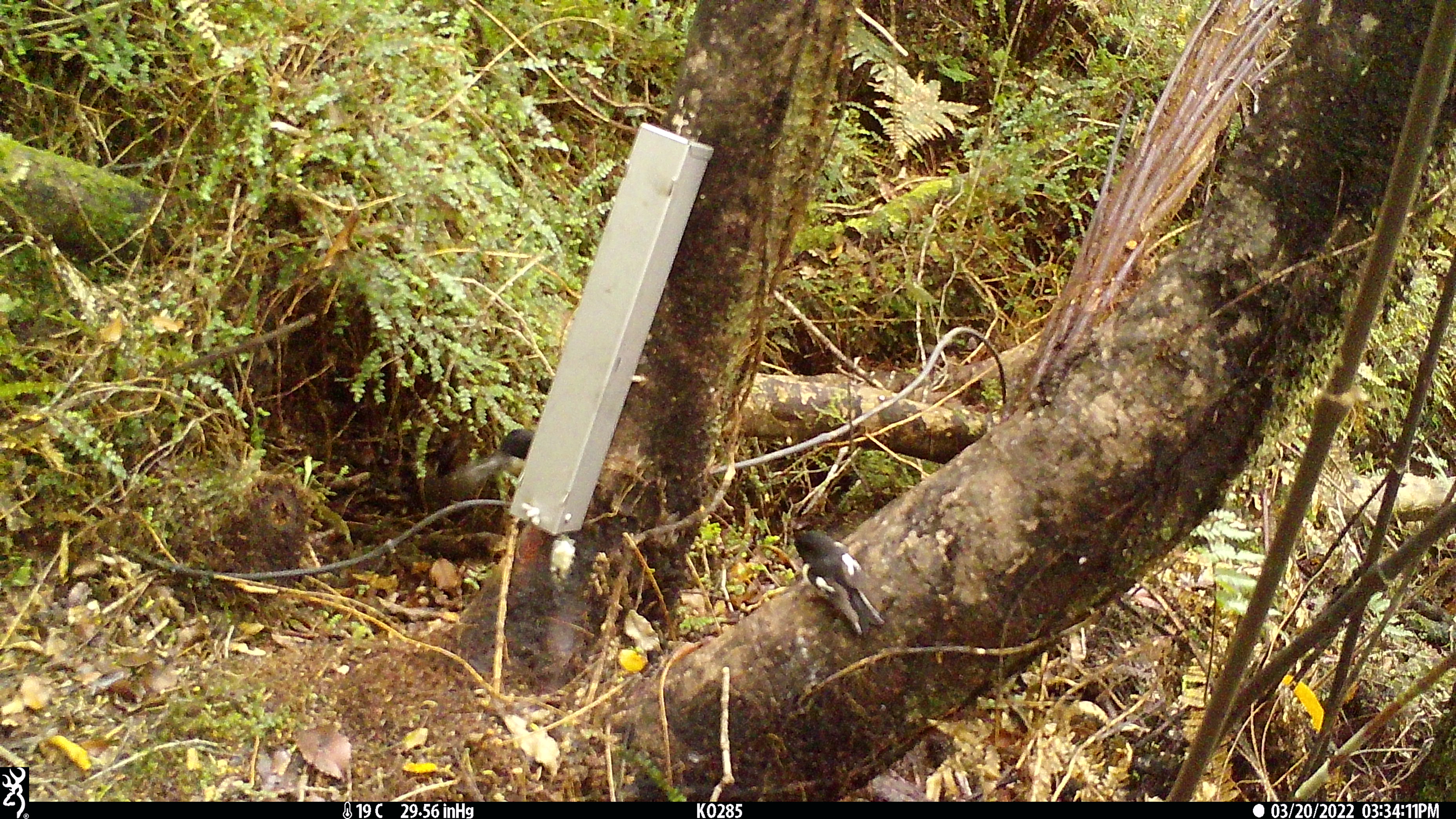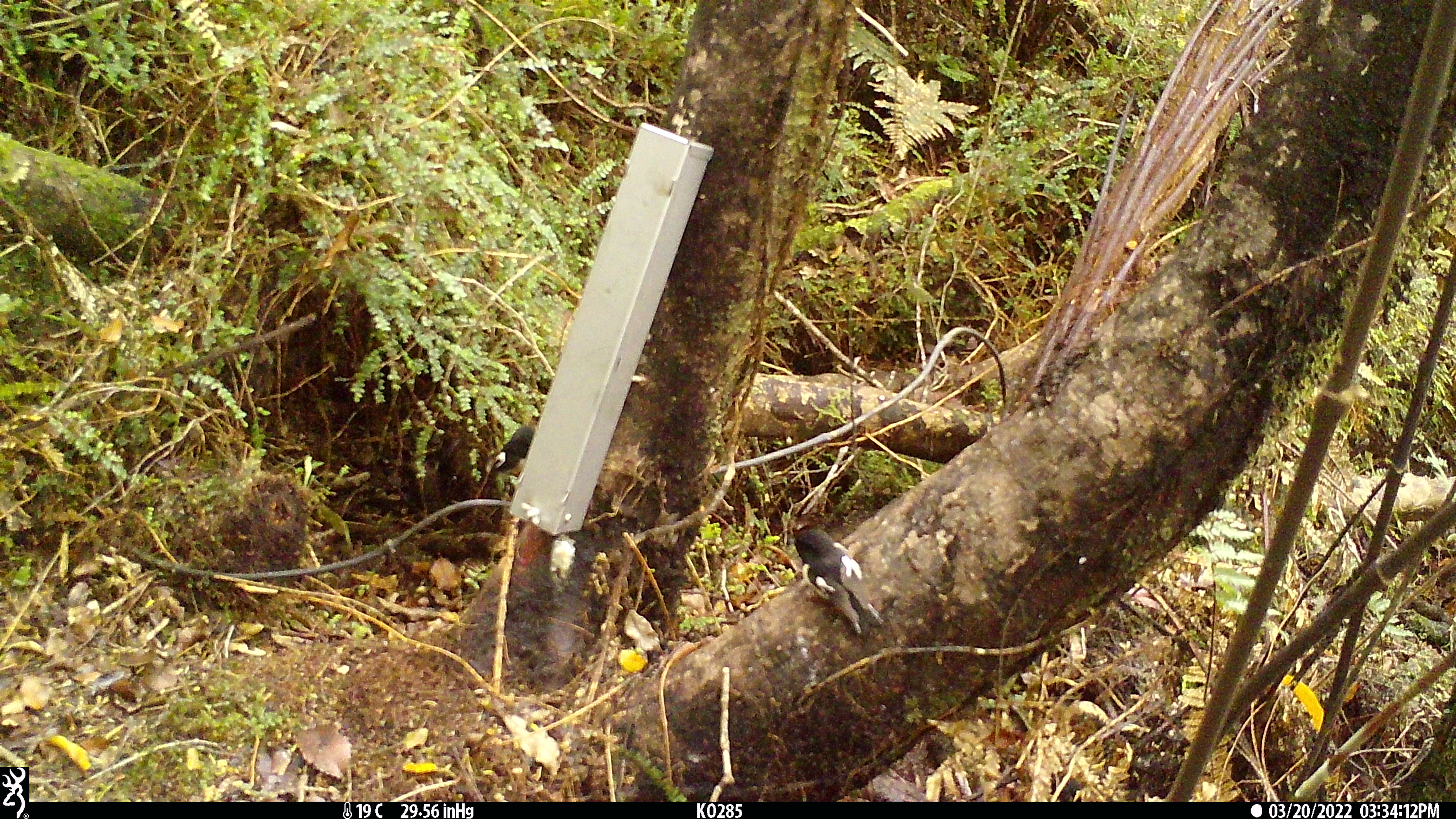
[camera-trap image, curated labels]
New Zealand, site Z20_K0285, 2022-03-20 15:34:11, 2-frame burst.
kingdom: Animalia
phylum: Chordata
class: Aves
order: Passeriformes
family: Petroicidae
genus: Petroica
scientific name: Petroica macrocephala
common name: tomtit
Tomtit (Petroica macrocephala).